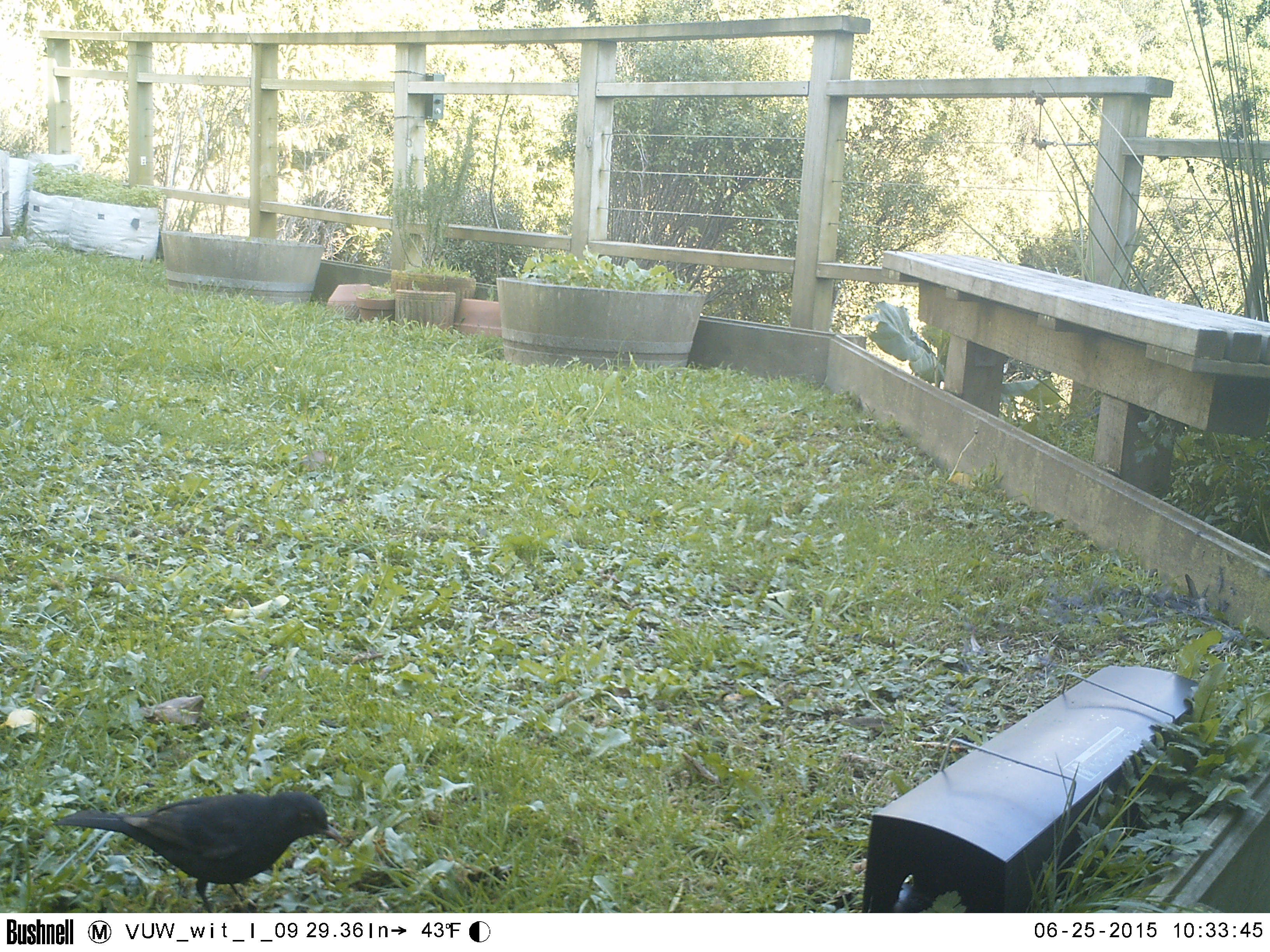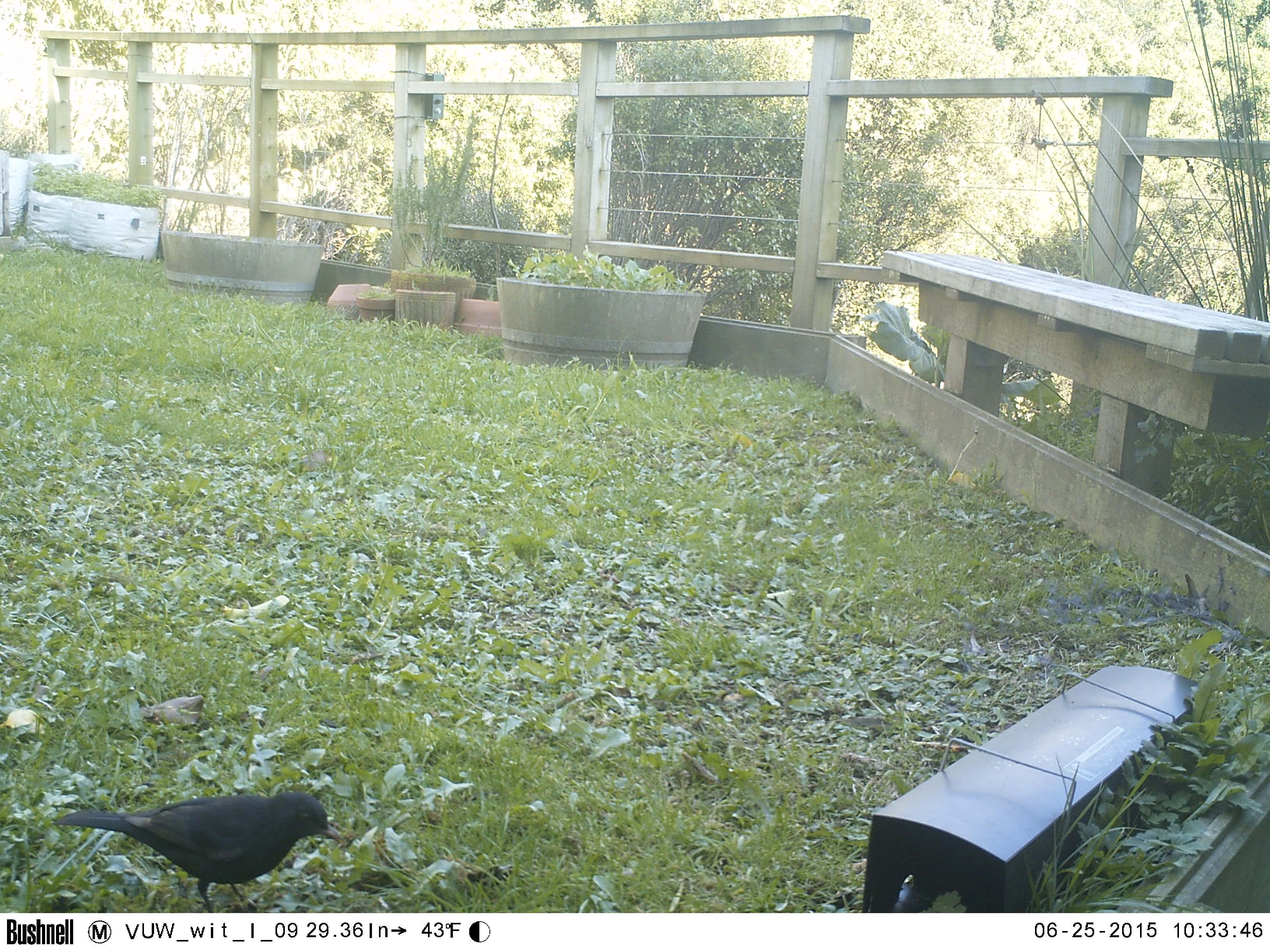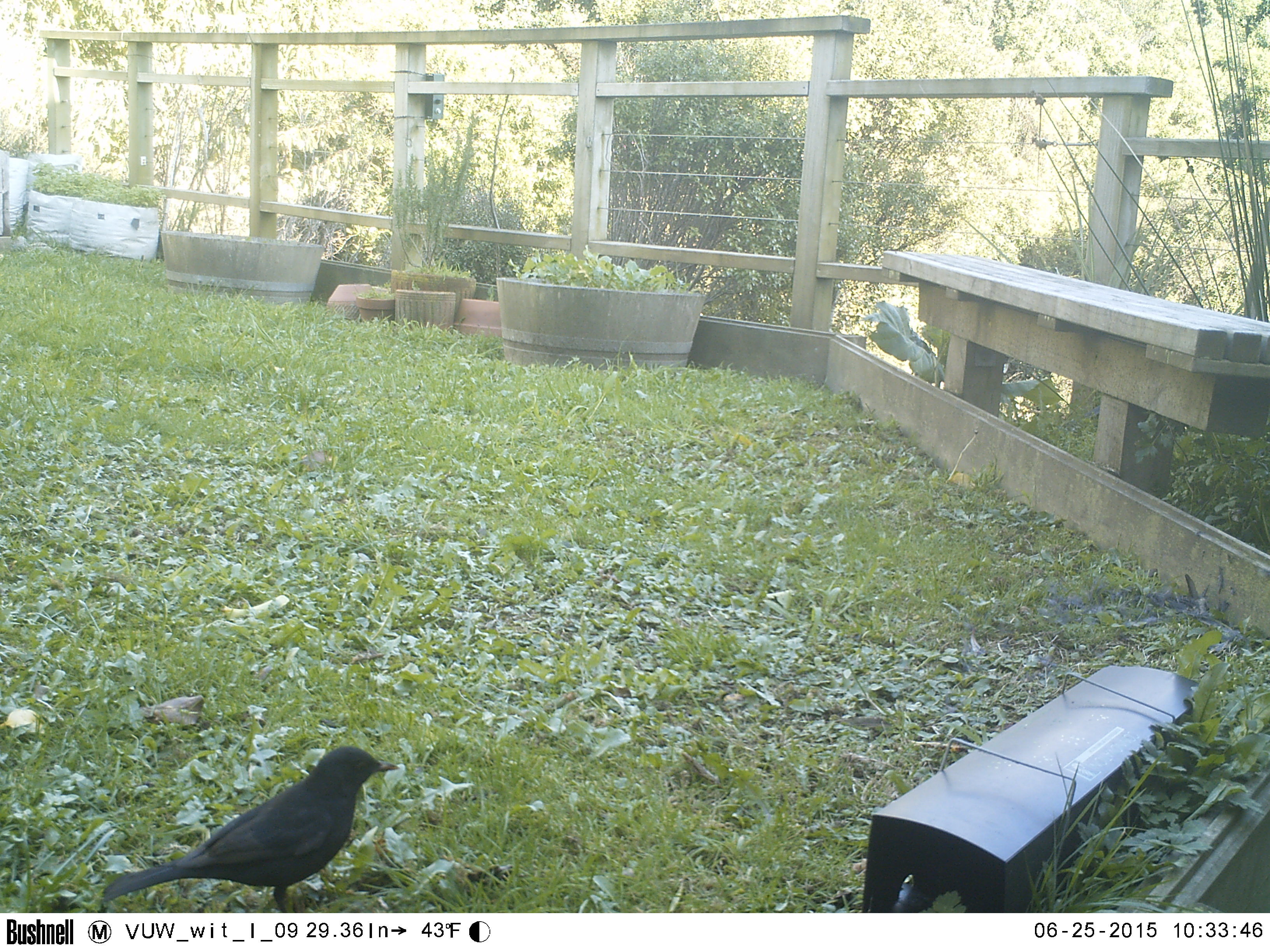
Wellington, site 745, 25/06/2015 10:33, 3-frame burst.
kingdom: Animalia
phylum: Chordata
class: Aves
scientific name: Aves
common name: bird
Bird (Aves).